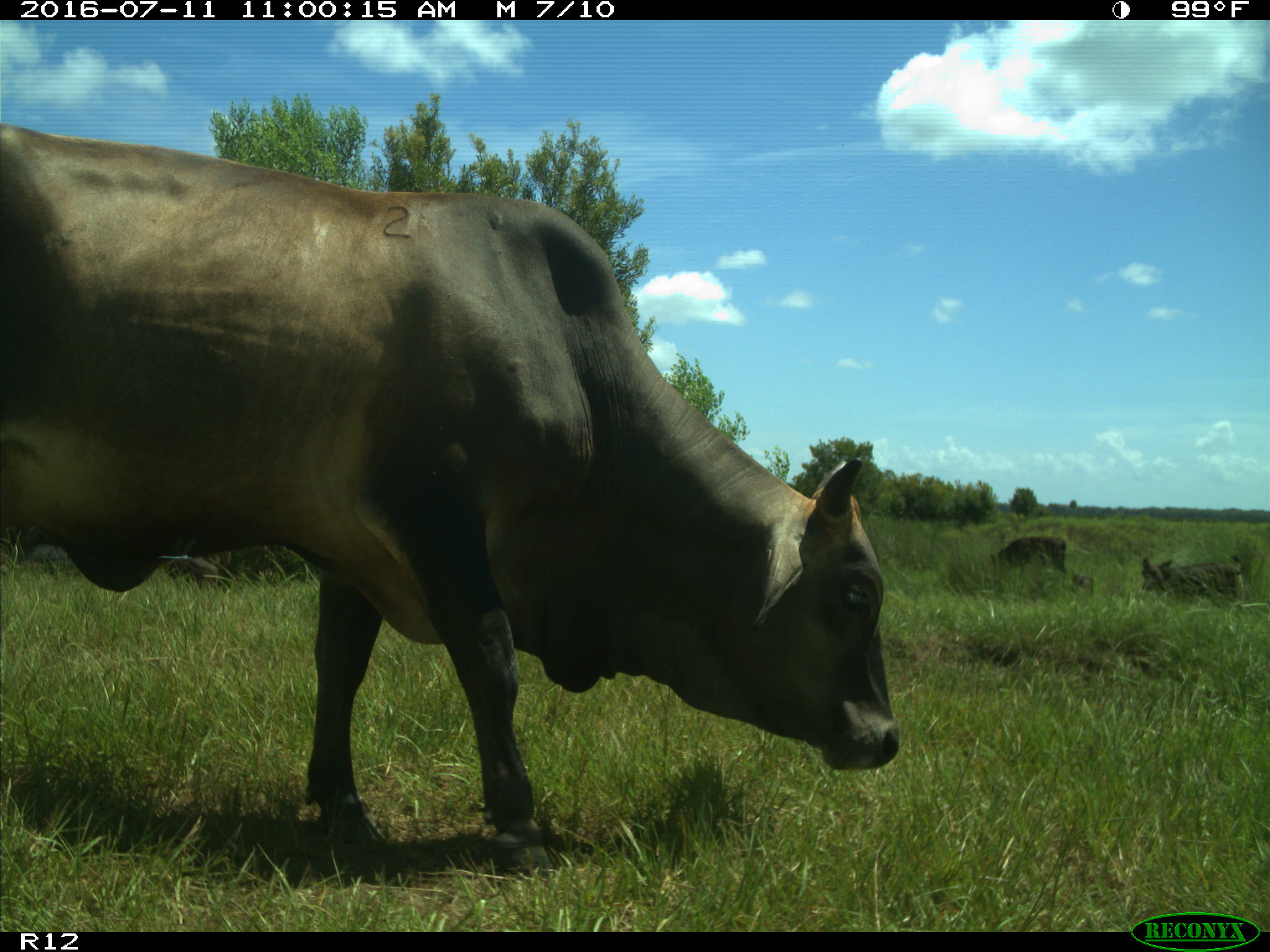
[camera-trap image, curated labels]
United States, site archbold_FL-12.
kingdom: Animalia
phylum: Chordata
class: Mammalia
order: Artiodactyla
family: Bovidae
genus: Bos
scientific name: Bos taurus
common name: domestic cow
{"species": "Bos taurus (domestic cow)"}